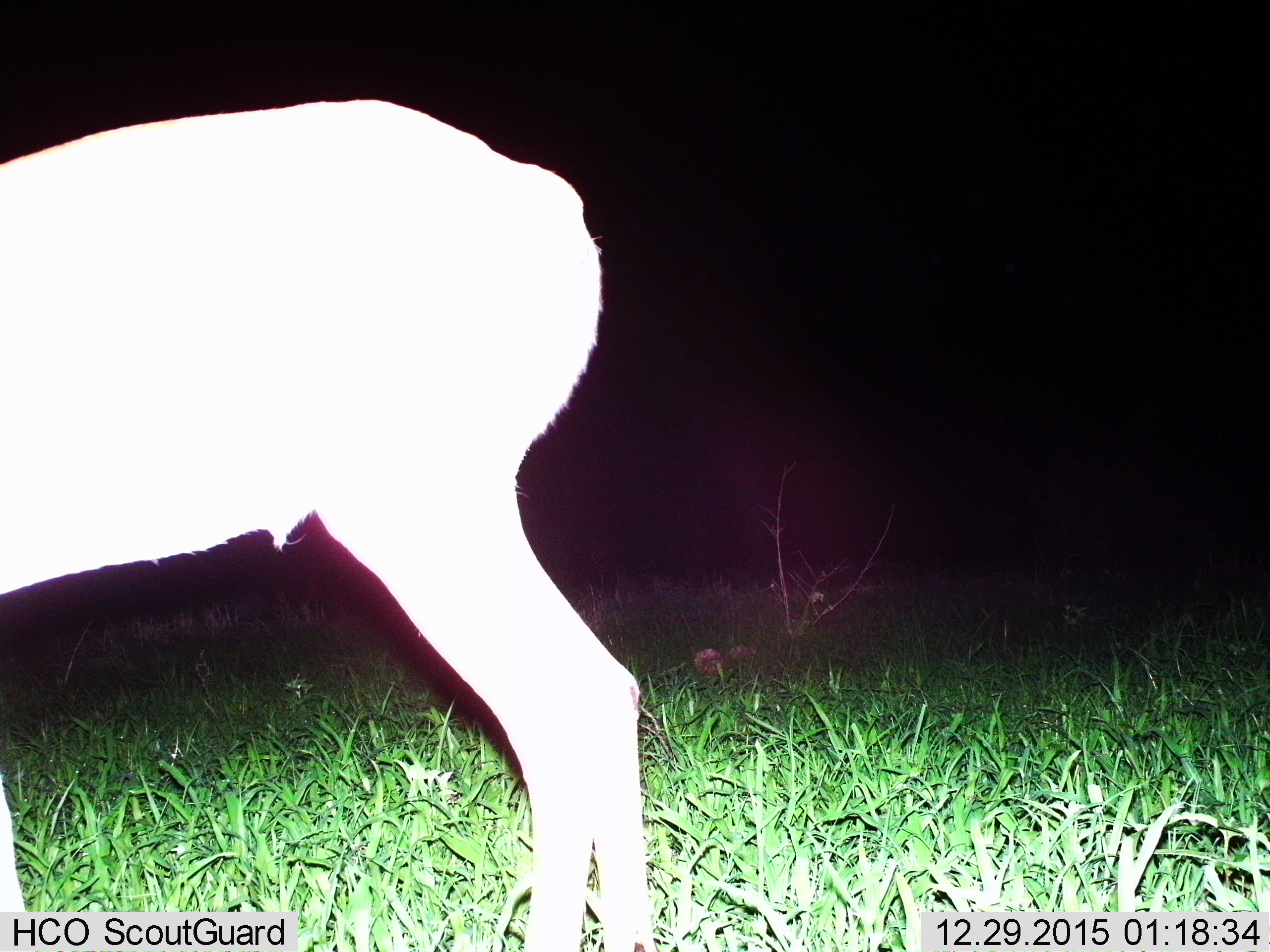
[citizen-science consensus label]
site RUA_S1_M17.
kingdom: Animalia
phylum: Chordata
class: Mammalia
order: Artiodactyla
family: Bovidae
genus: Madoqua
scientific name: Madoqua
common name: dik-dik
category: dikdik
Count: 1.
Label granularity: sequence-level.